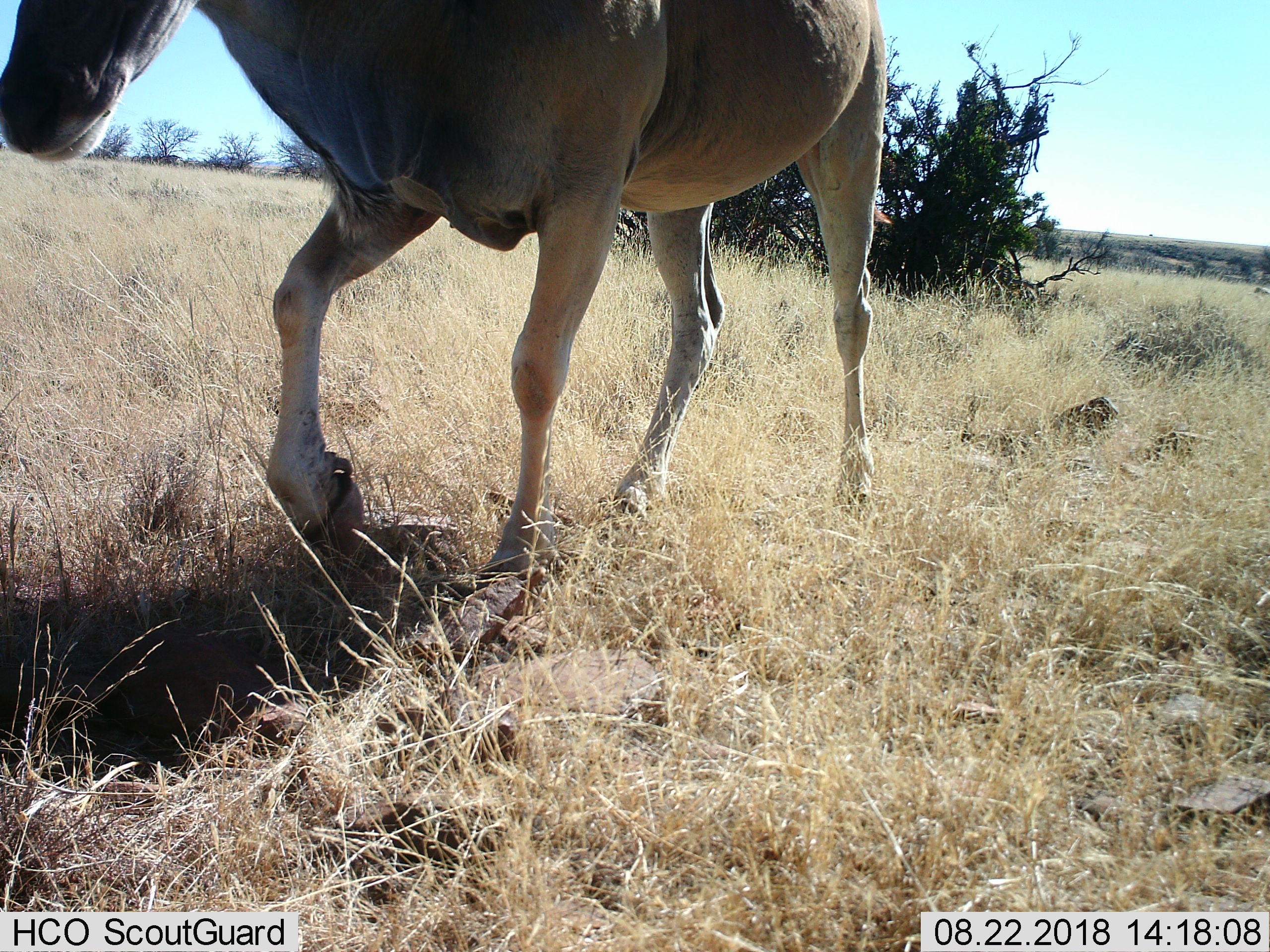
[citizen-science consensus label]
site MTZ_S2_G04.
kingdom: Animalia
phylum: Chordata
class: Mammalia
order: Artiodactyla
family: Bovidae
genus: Tragelaphus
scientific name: Tragelaphus oryx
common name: eland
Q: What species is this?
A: Eland (Tragelaphus oryx).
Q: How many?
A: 1.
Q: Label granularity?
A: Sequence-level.